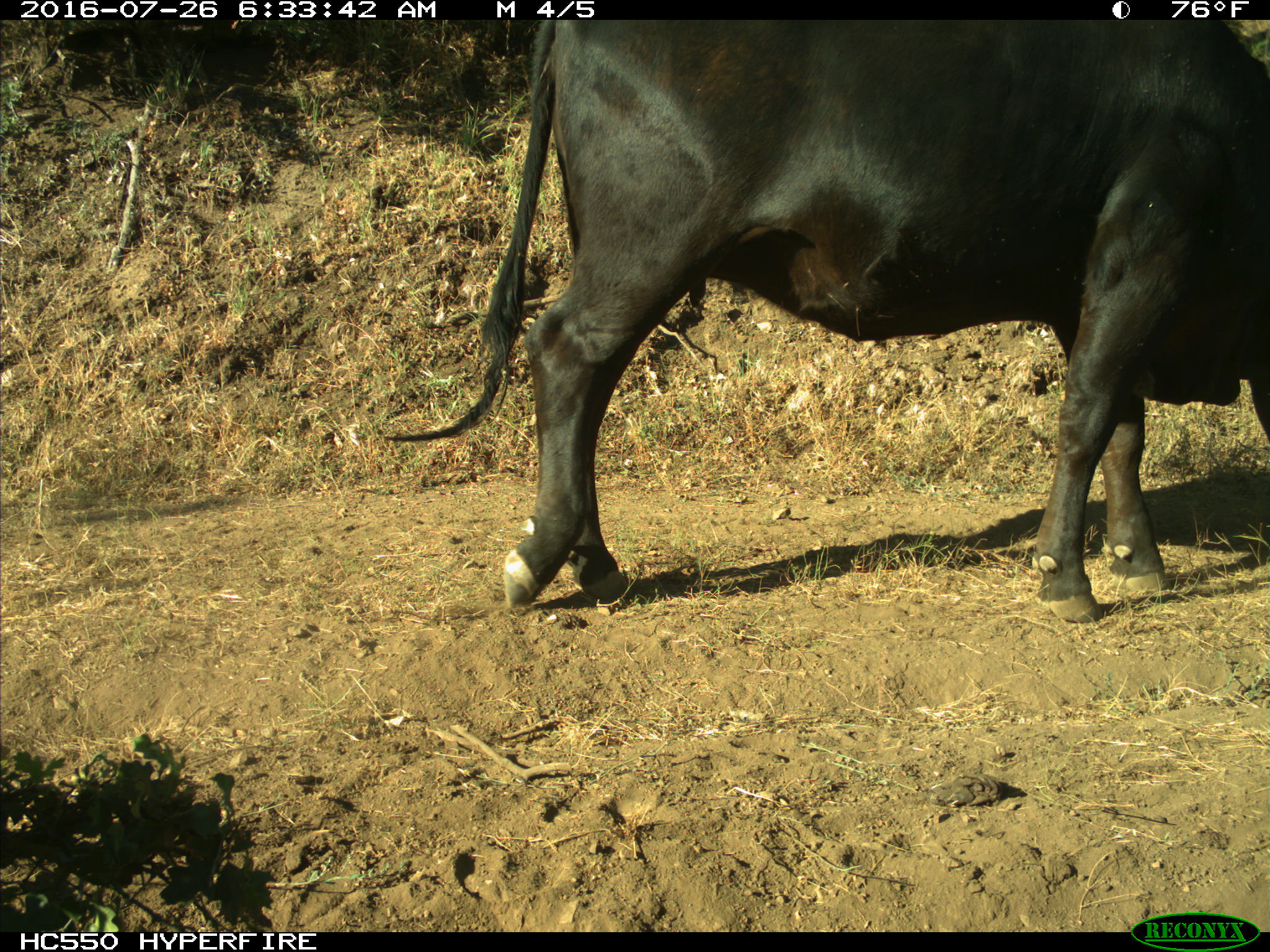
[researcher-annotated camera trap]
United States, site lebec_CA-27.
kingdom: Animalia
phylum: Chordata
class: Mammalia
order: Artiodactyla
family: Bovidae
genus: Bos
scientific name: Bos taurus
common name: domestic cow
Bos taurus (domestic cow).